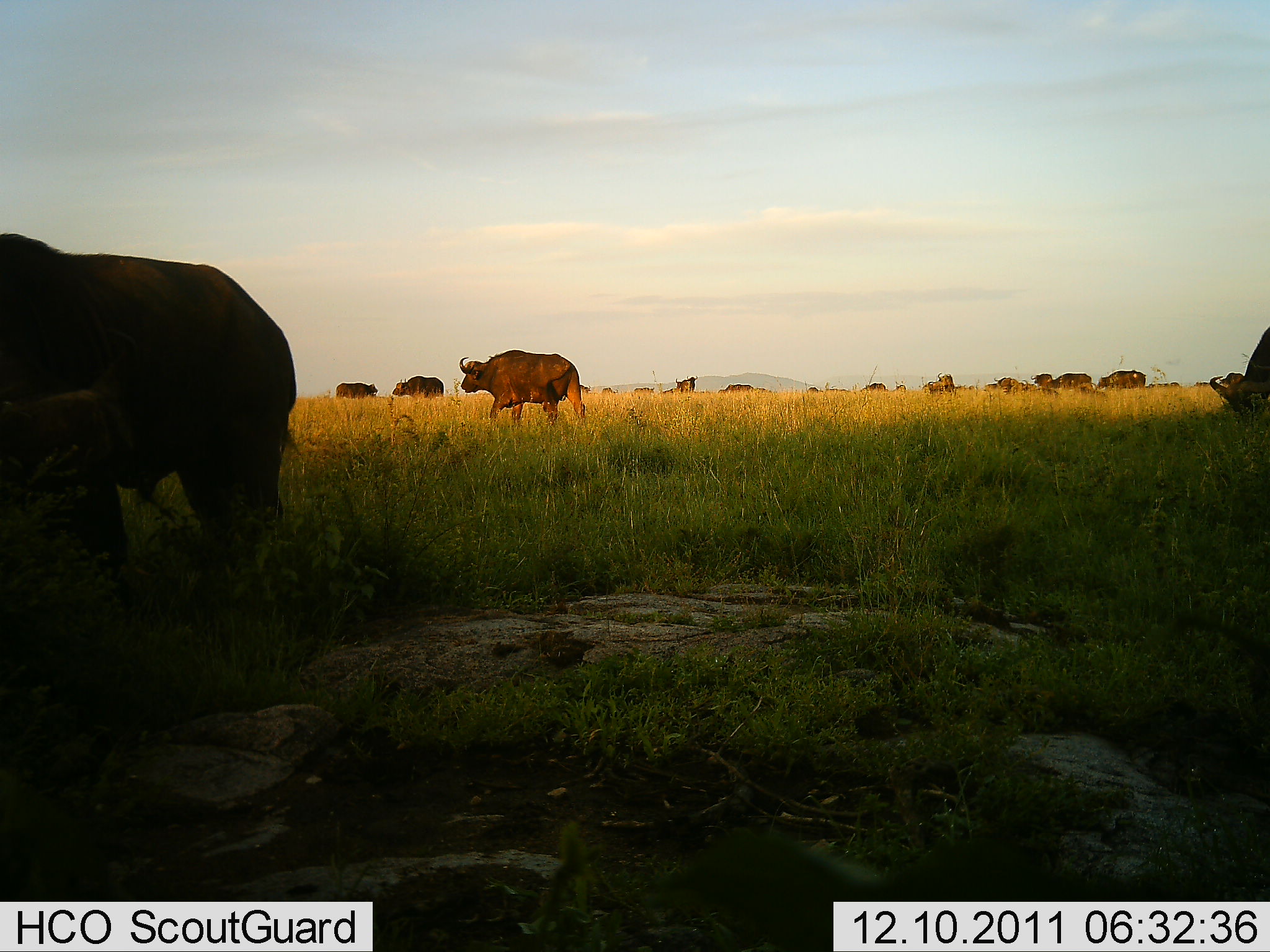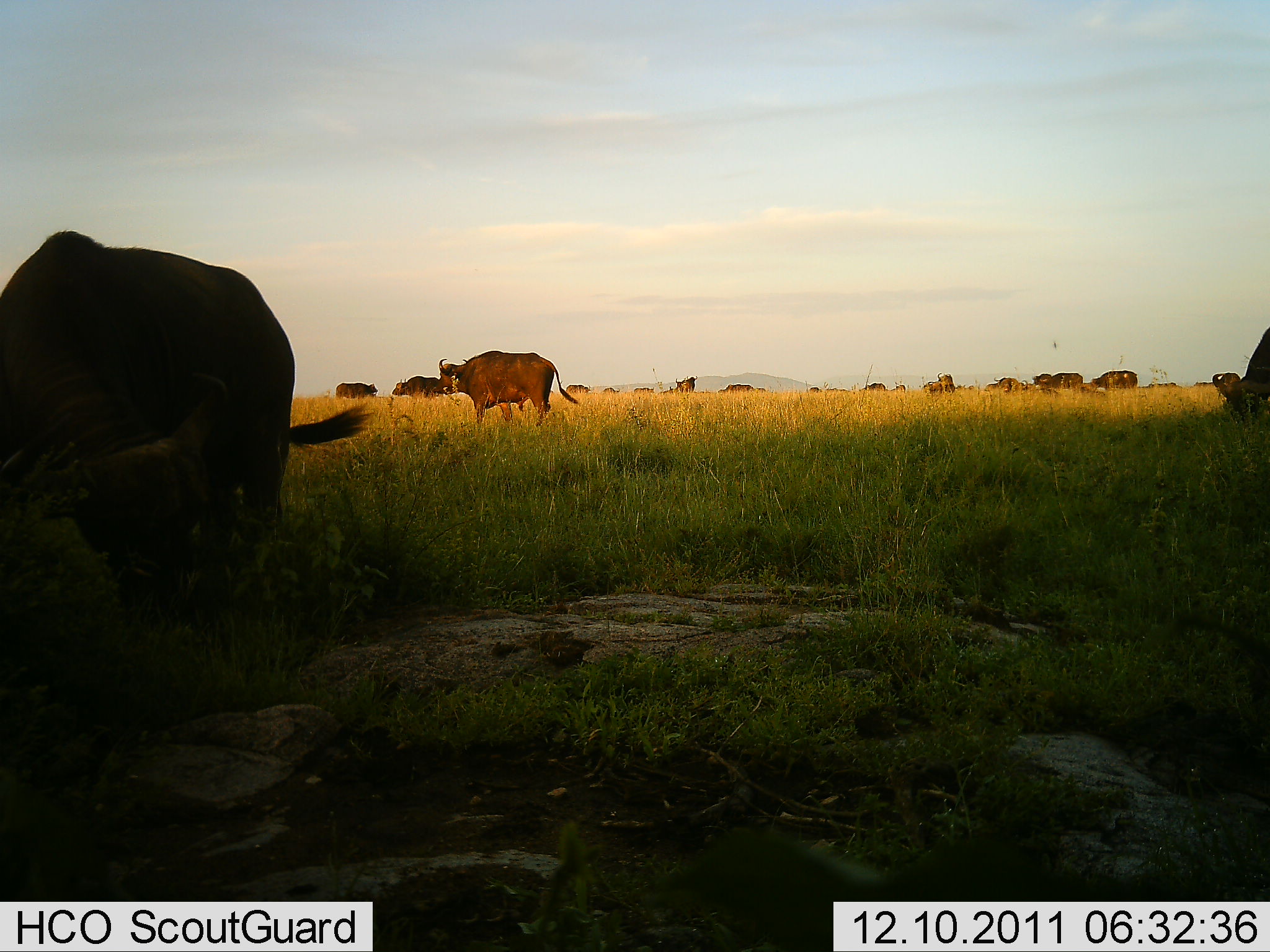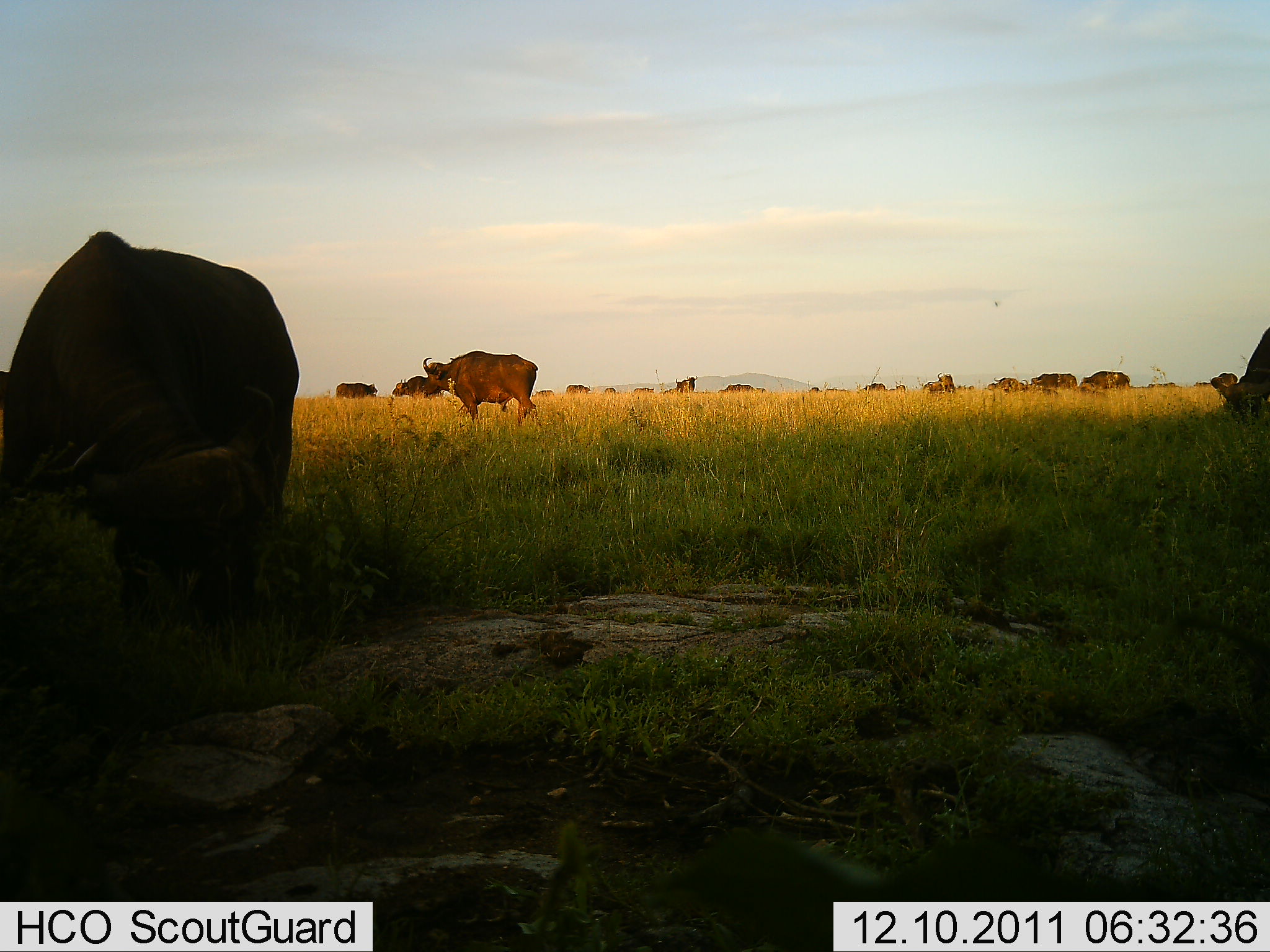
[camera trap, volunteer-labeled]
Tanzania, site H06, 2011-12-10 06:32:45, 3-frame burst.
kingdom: Animalia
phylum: Chordata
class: Mammalia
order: Artiodactyla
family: Bovidae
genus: Syncerus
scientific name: Syncerus caffer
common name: cape buffalo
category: buffalo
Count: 11-50.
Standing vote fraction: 85%.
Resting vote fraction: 8%.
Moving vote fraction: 62%.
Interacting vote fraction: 8%.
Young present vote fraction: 0%.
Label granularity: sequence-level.